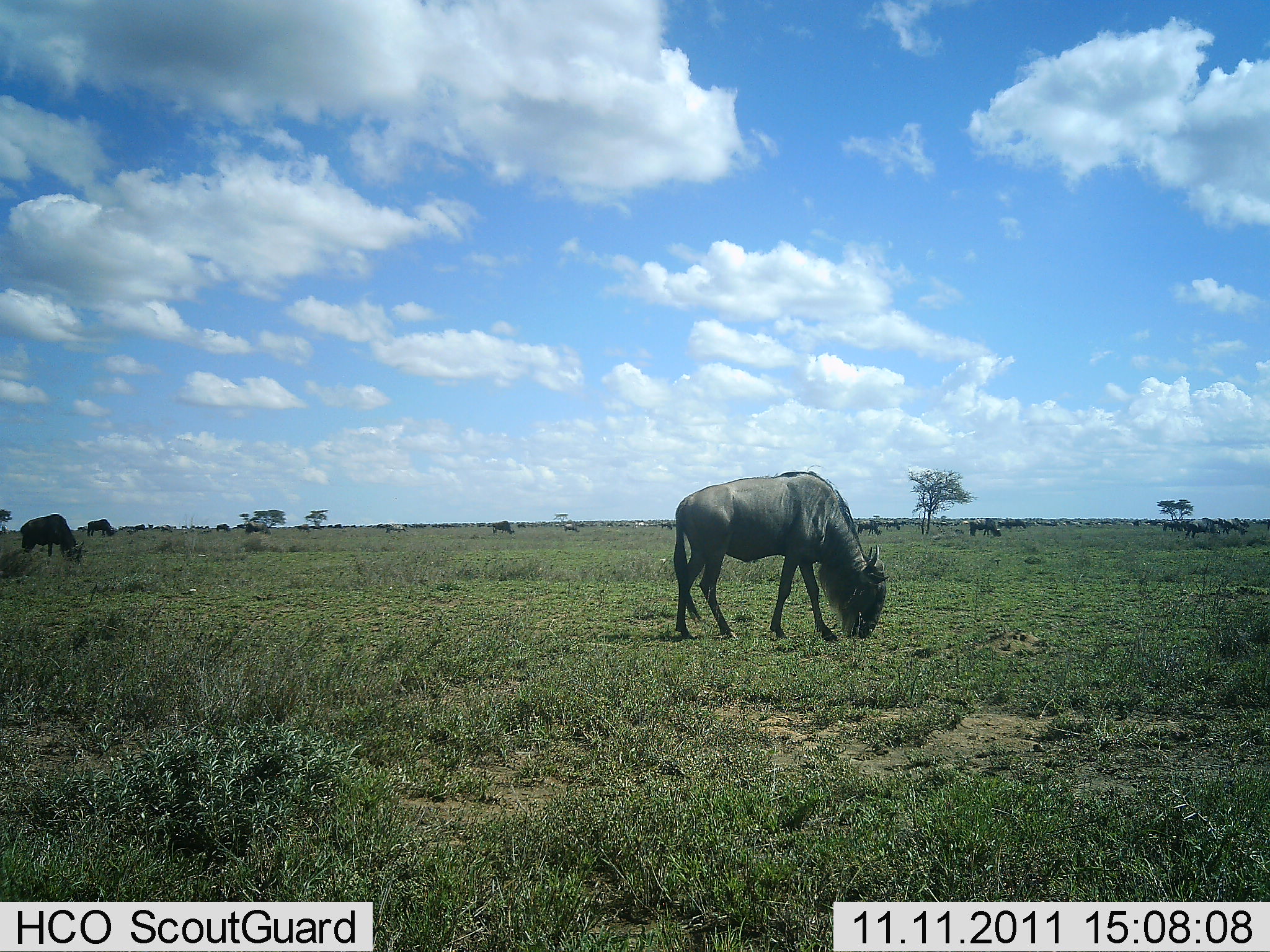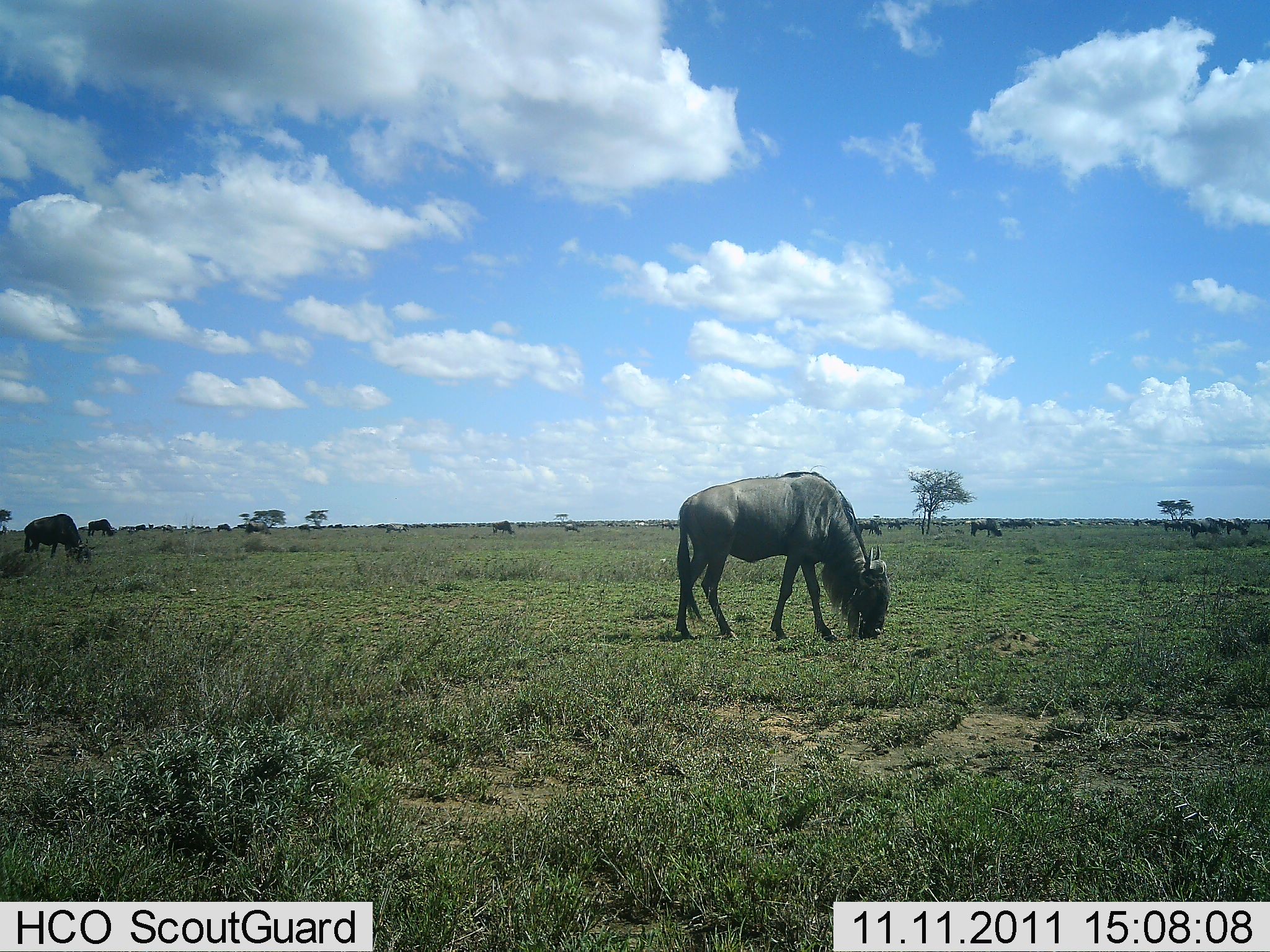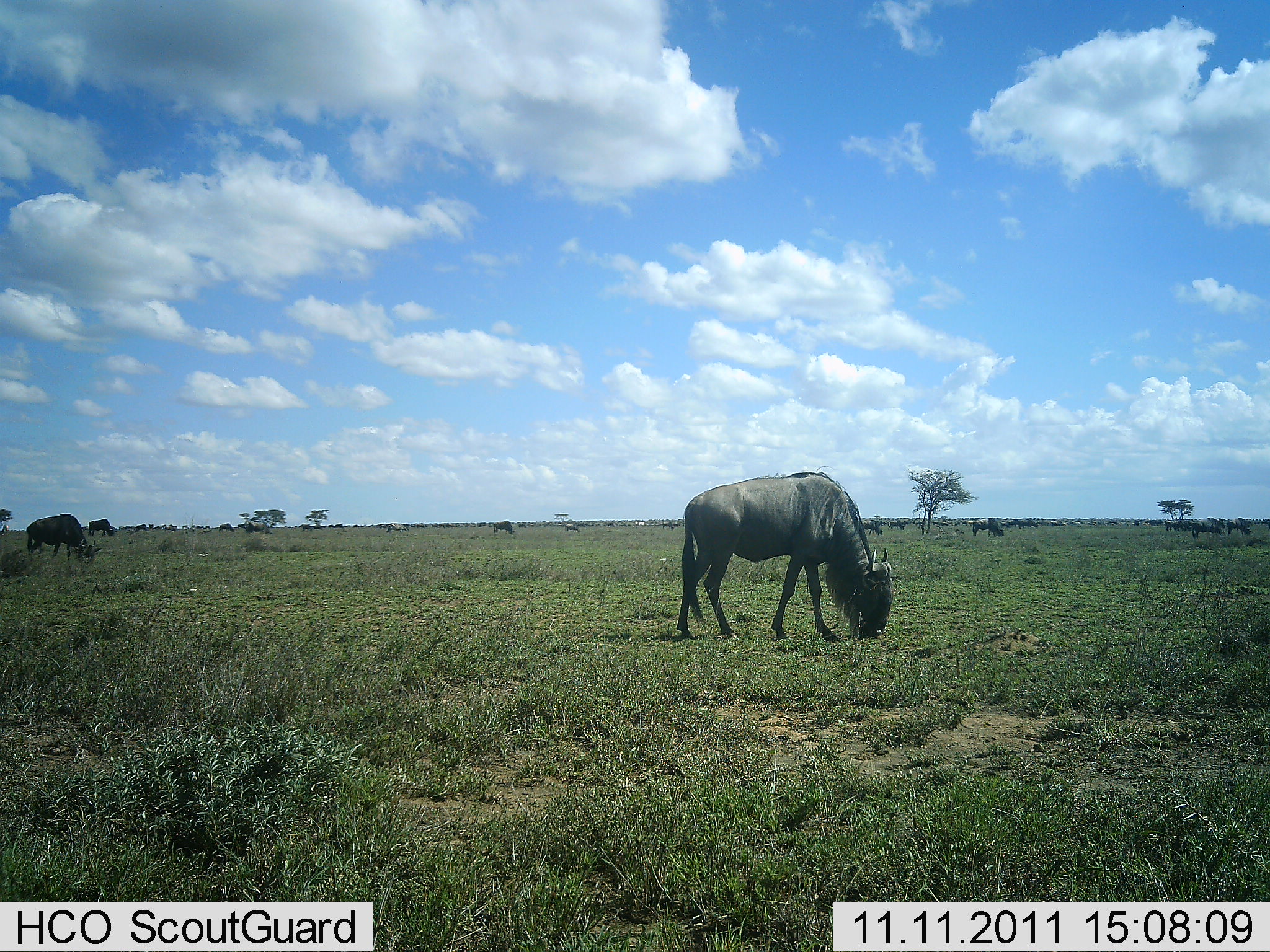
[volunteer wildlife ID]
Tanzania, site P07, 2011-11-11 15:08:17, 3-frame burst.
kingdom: Animalia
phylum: Chordata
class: Mammalia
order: Artiodactyla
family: Bovidae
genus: Connochaetes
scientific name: Connochaetes taurinus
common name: blue wildebeest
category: wildebeest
Wildebeest (blue wildebeest) (Connochaetes taurinus), count 11-50. Behavior (volunteer vote fractions): standing 31%, resting 0%, moving 15%, interacting 0%. Young present (vote fraction): 0%. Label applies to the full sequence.